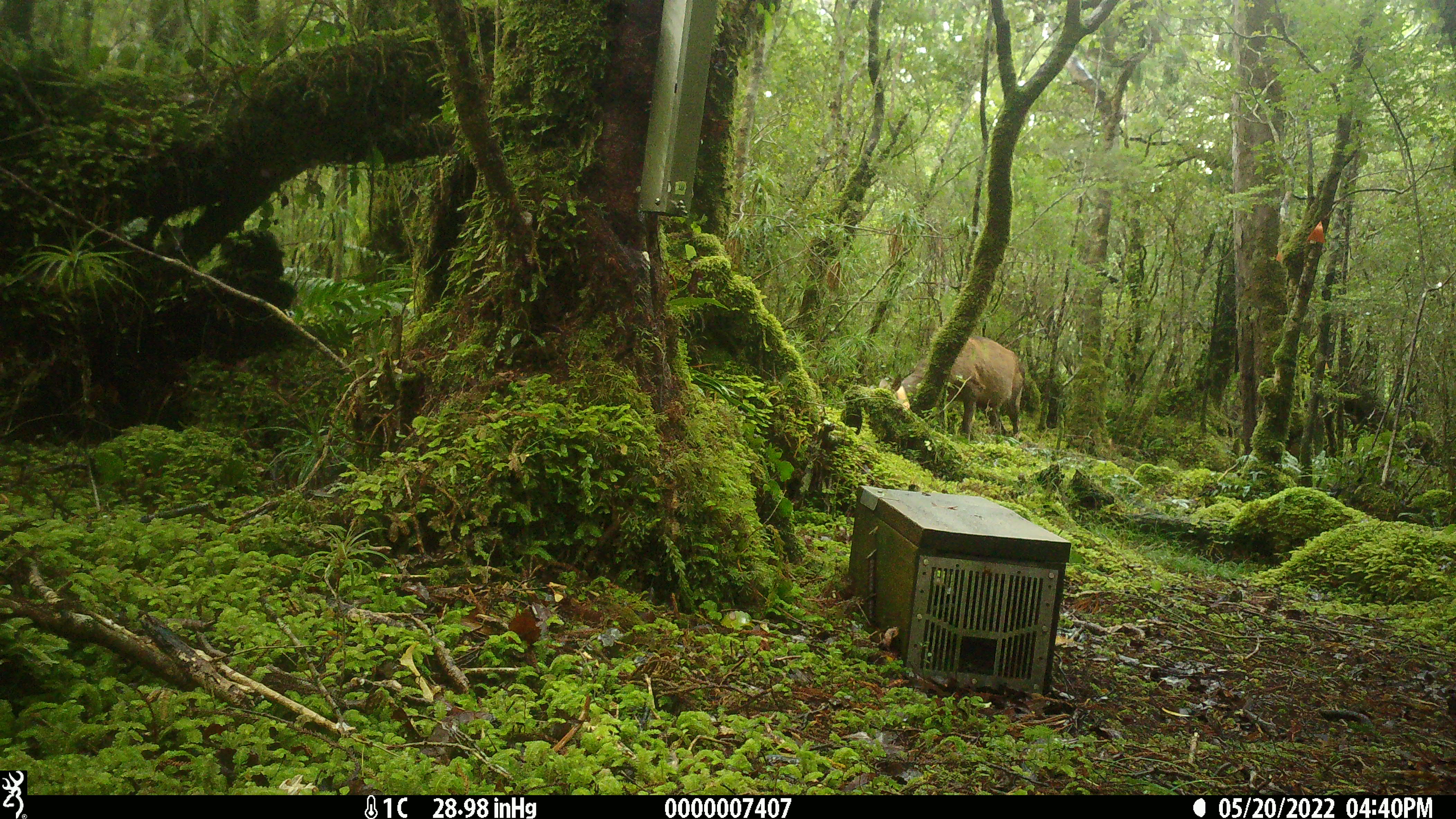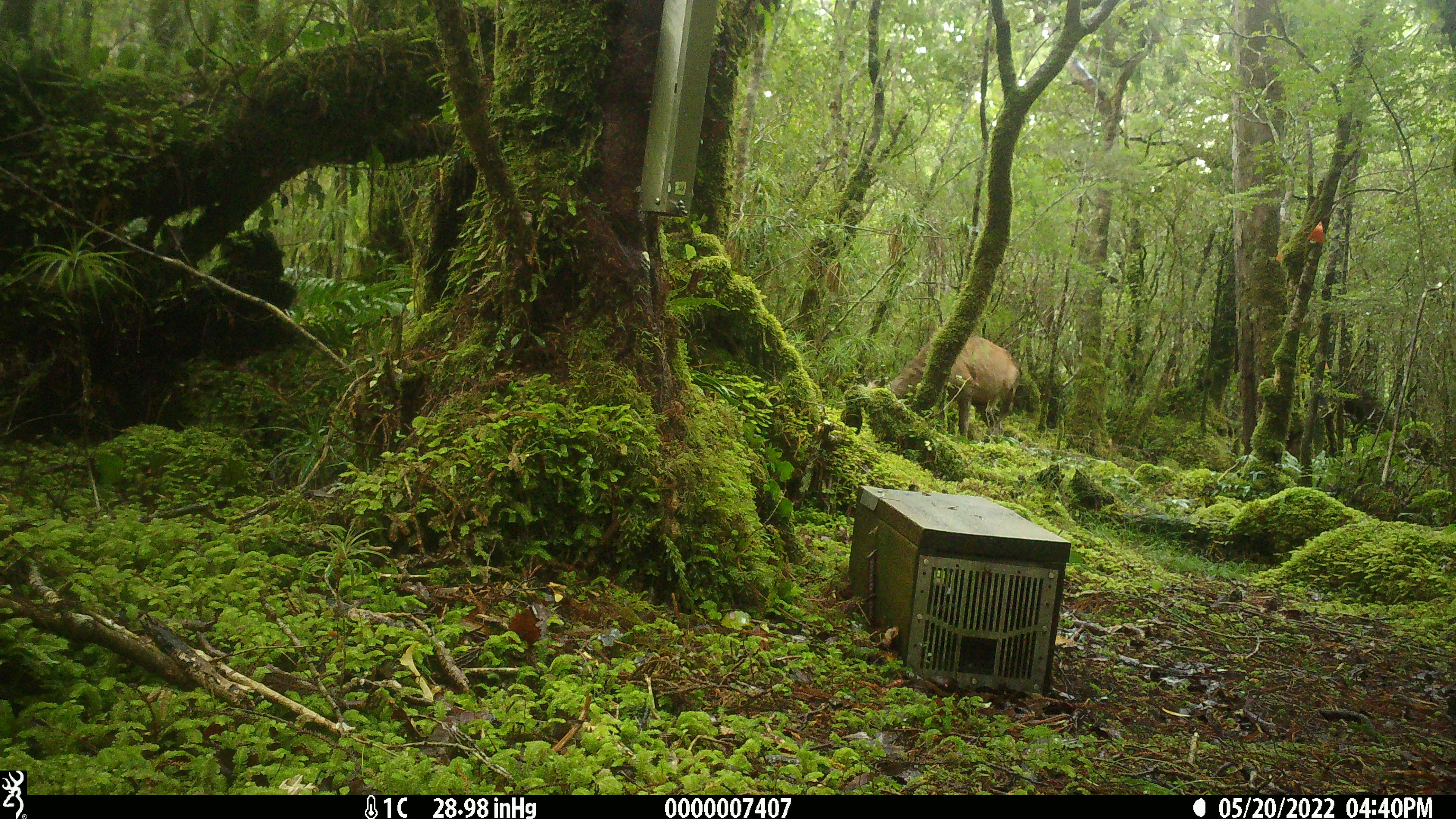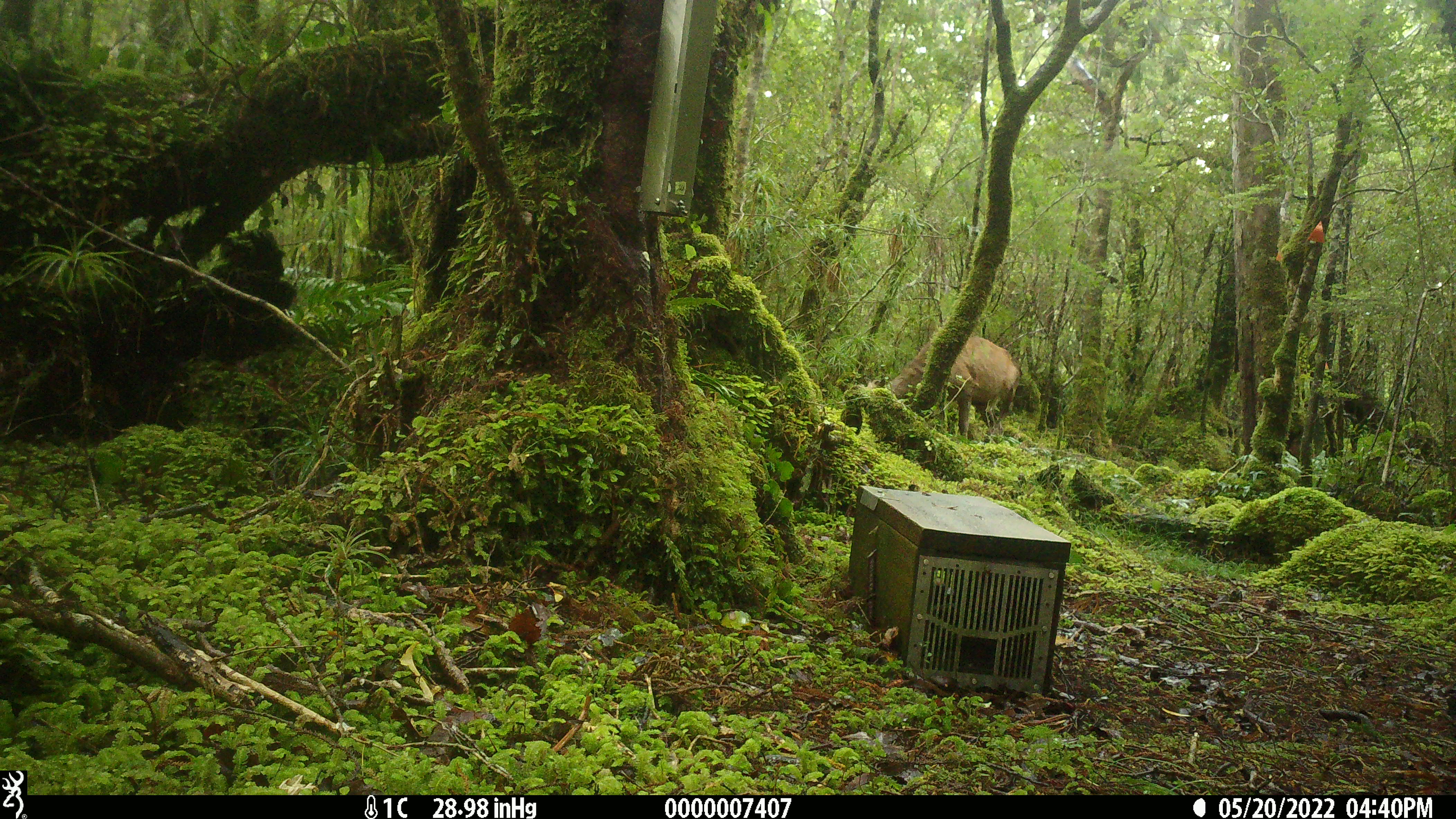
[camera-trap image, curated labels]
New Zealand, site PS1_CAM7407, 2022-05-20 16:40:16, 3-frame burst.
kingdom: Animalia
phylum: Chordata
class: Mammalia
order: Artiodactyla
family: Cervidae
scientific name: Cervidae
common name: deer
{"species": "deer (Cervidae)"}